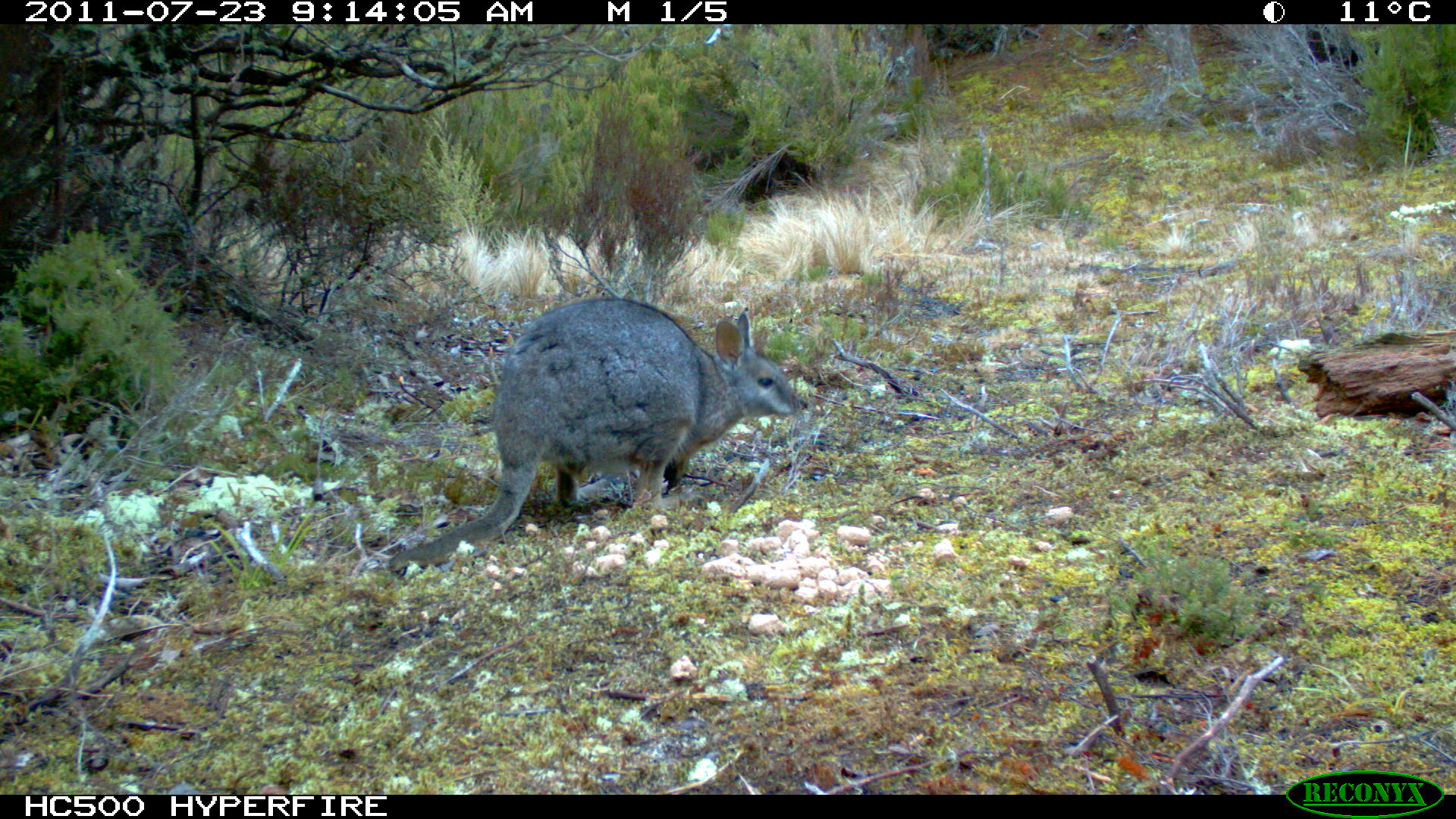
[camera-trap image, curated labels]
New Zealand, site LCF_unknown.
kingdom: Animalia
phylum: Chordata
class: Mammalia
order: Diprotodontia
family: Macropodidae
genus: Notamacropus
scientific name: Notamacropus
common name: wallaby